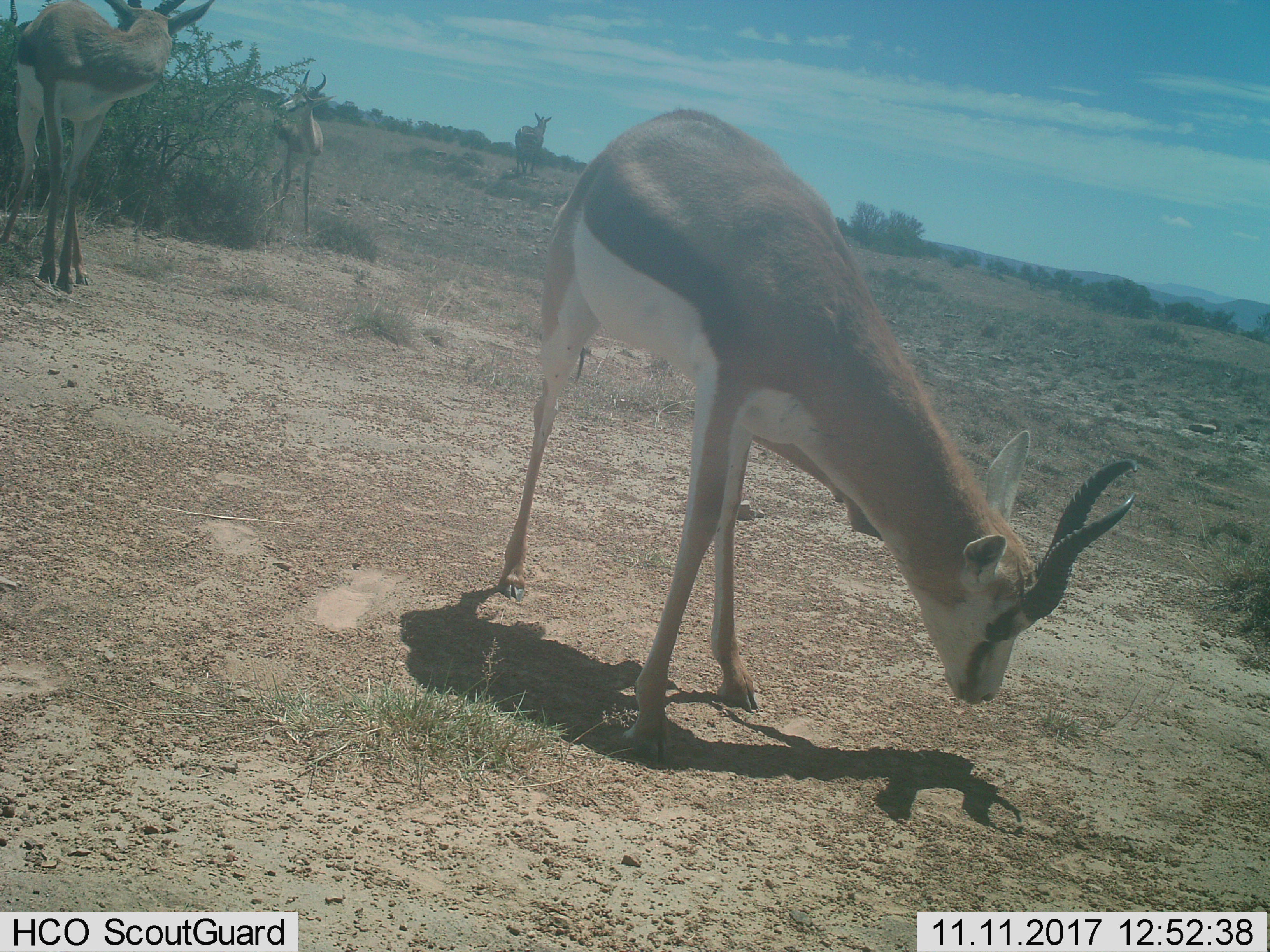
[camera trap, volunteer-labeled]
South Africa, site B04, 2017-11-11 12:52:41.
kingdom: Animalia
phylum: Chordata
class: Mammalia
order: Artiodactyla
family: Bovidae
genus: Antidorcas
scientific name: Antidorcas marsupialis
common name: springbok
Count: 4.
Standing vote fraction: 78%.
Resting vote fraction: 0%.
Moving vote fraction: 11%.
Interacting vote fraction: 0%.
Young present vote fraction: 0%.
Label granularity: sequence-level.